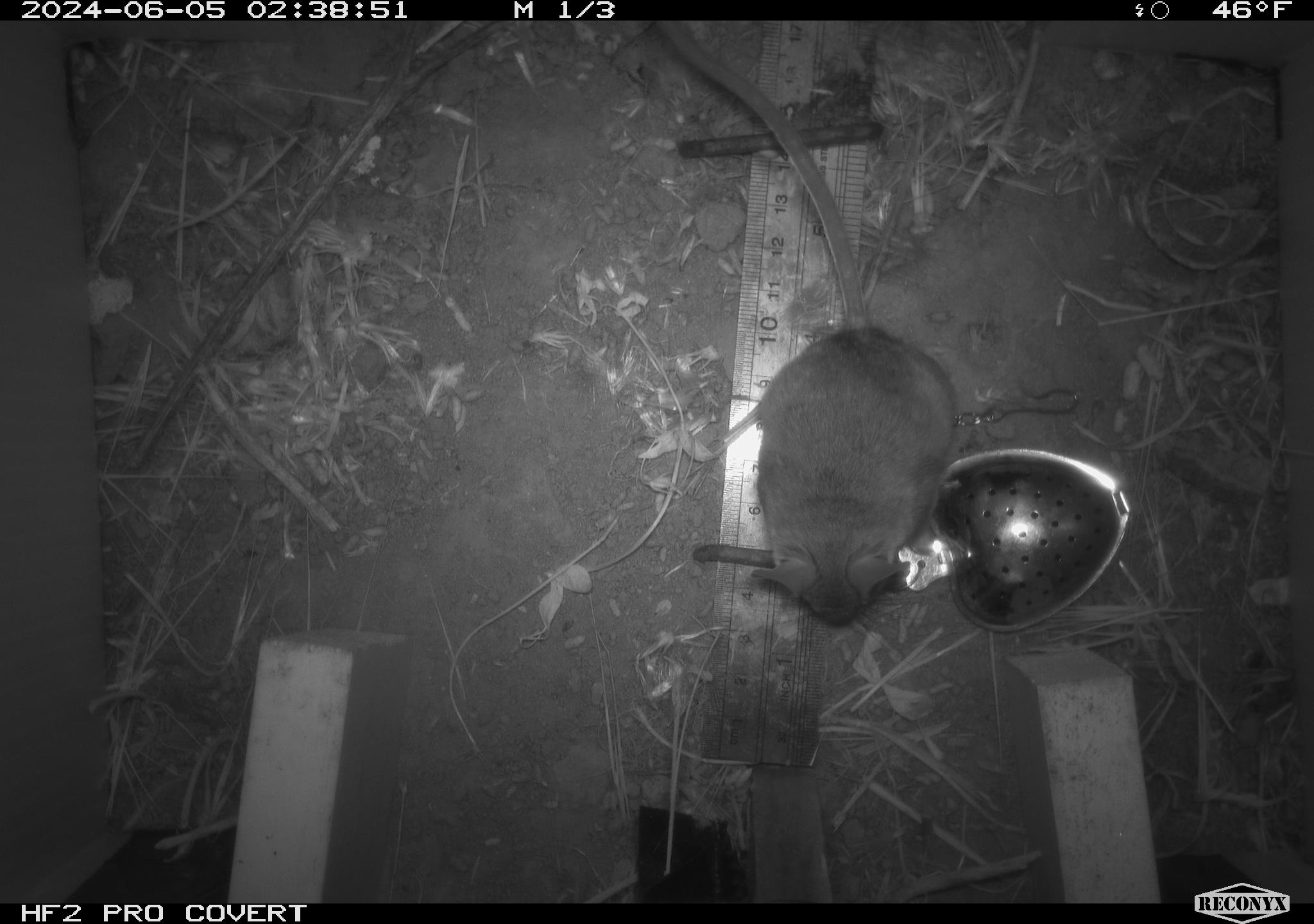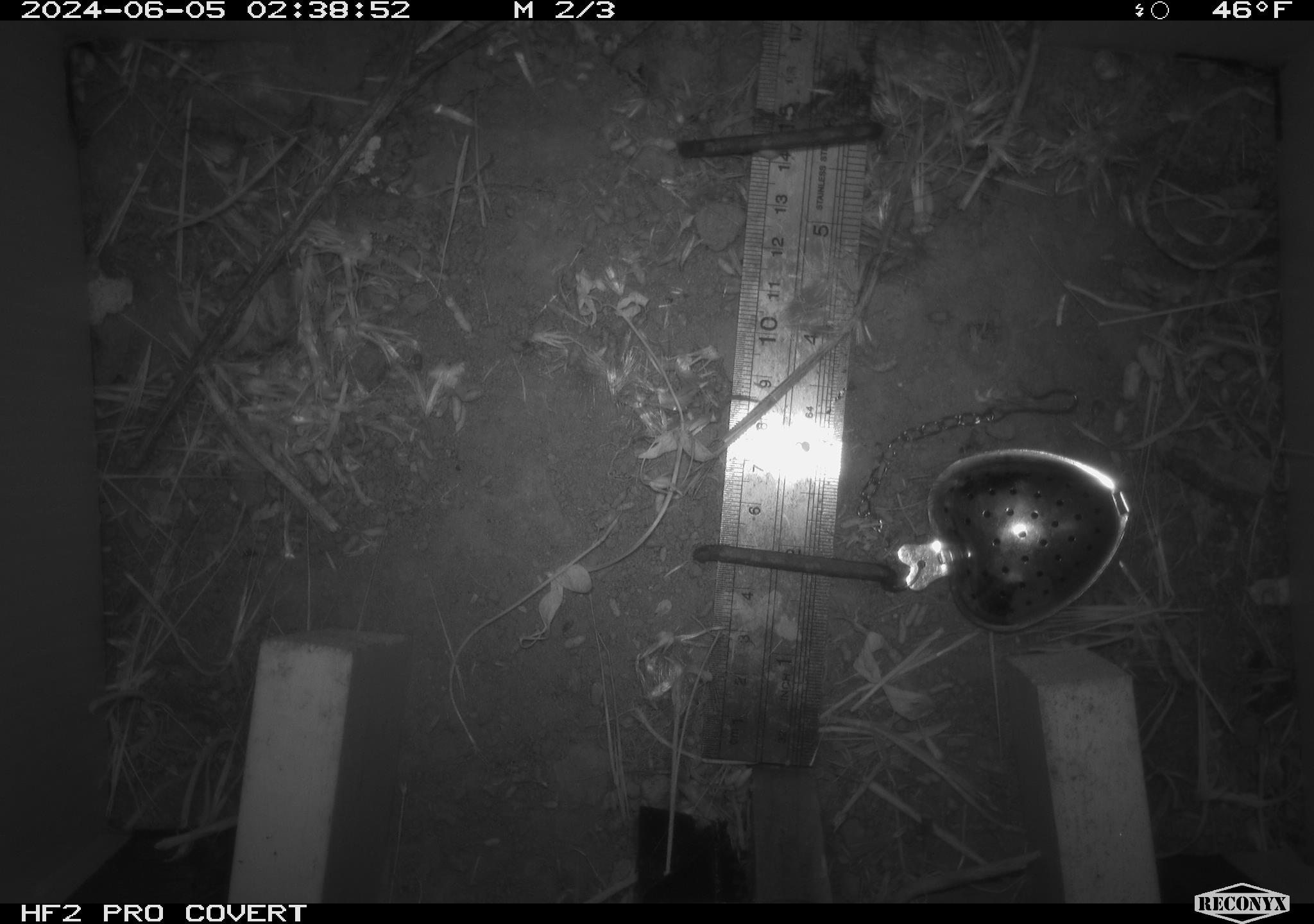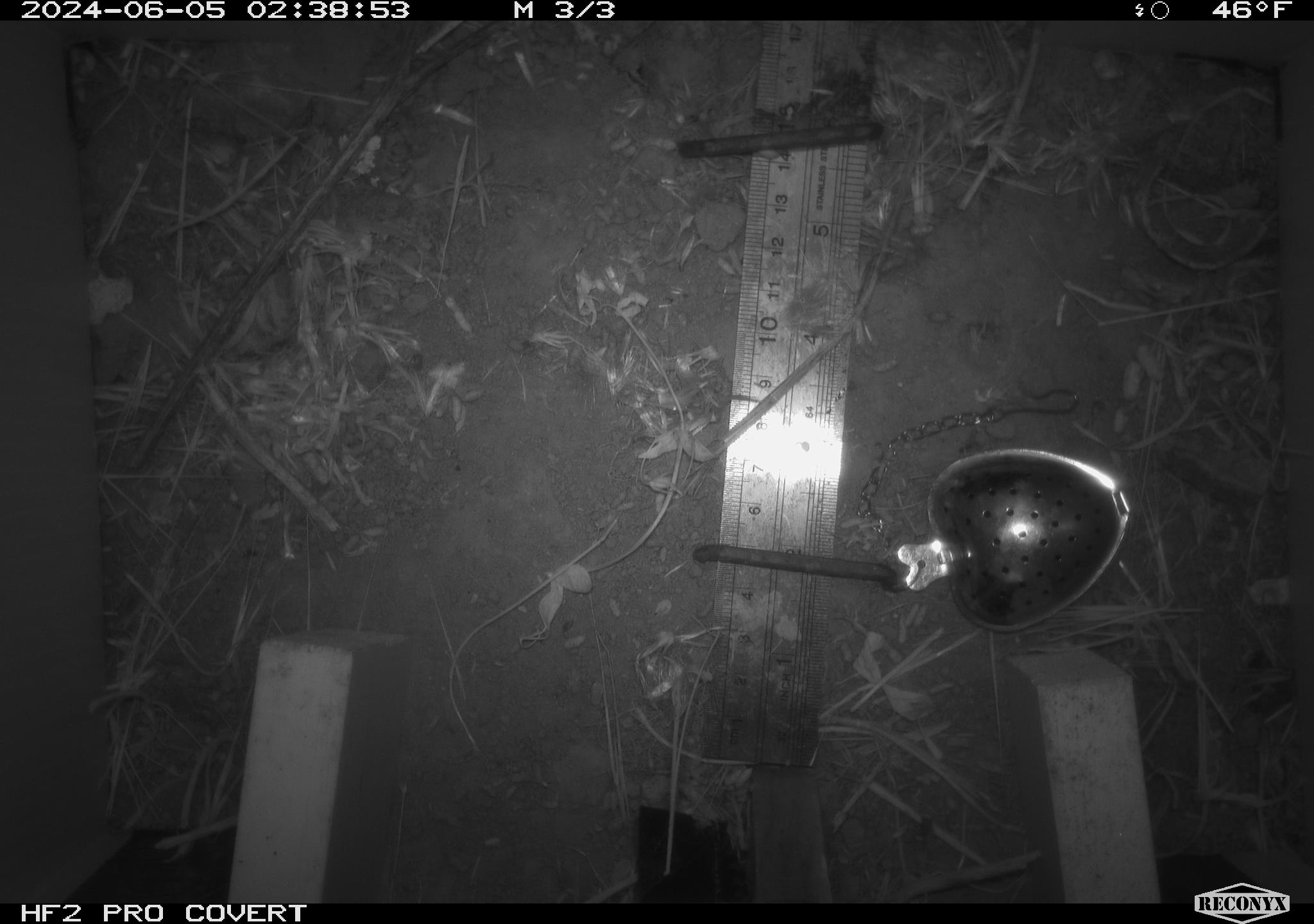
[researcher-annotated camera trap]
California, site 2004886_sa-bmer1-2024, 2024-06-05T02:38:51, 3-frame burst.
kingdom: Animalia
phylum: Chordata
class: Mammalia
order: Rodentia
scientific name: Rodentia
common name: mouse species